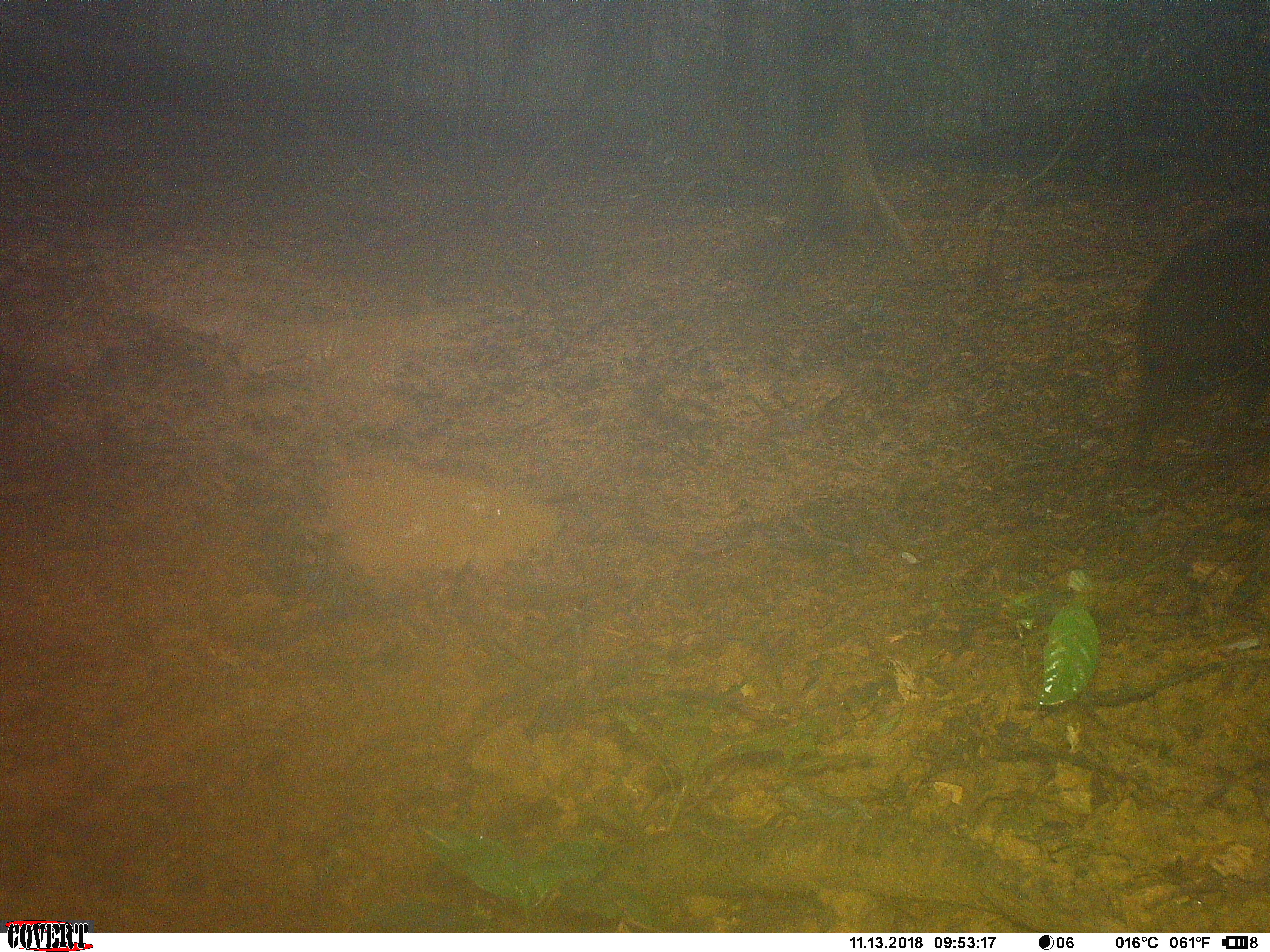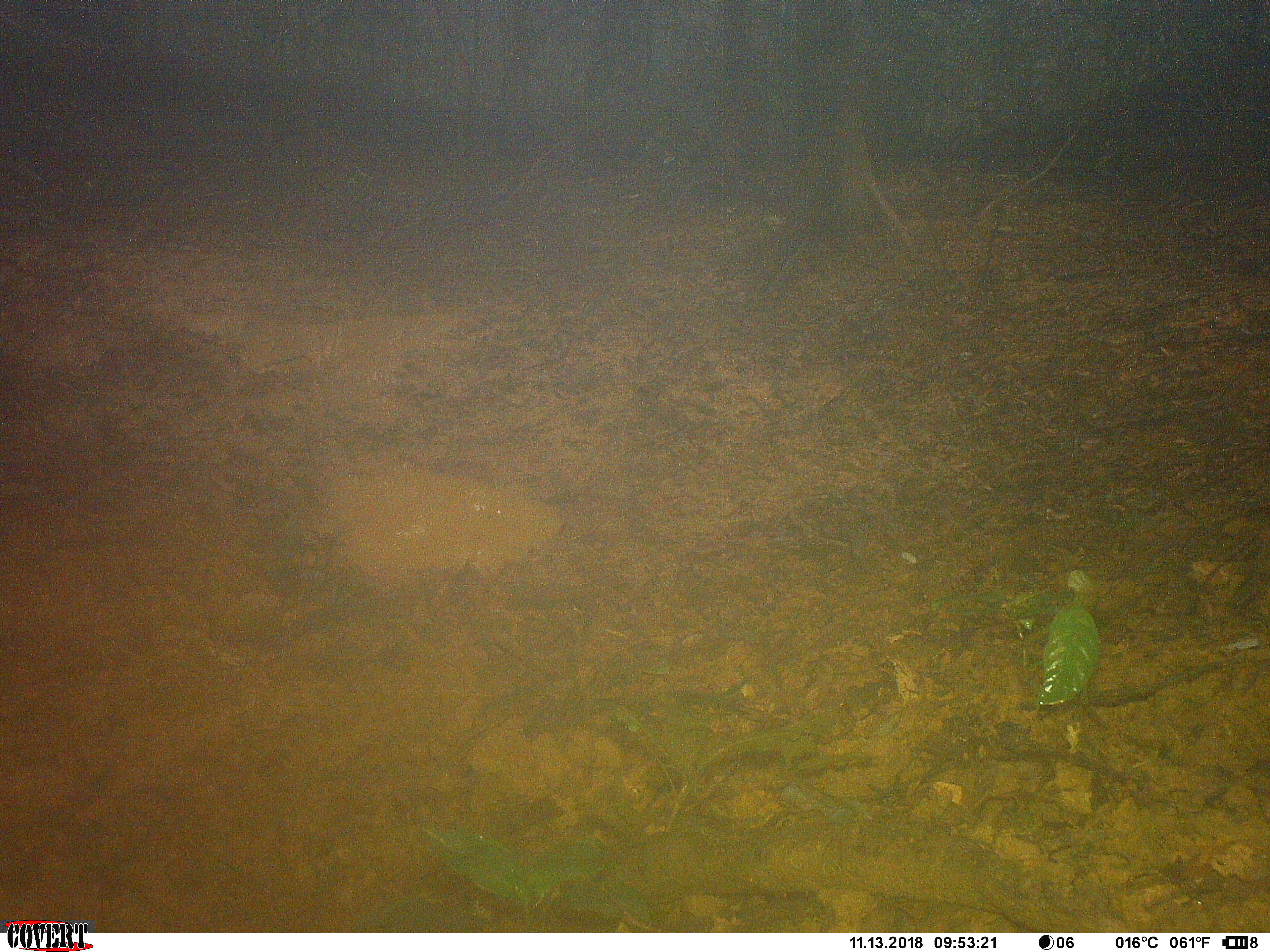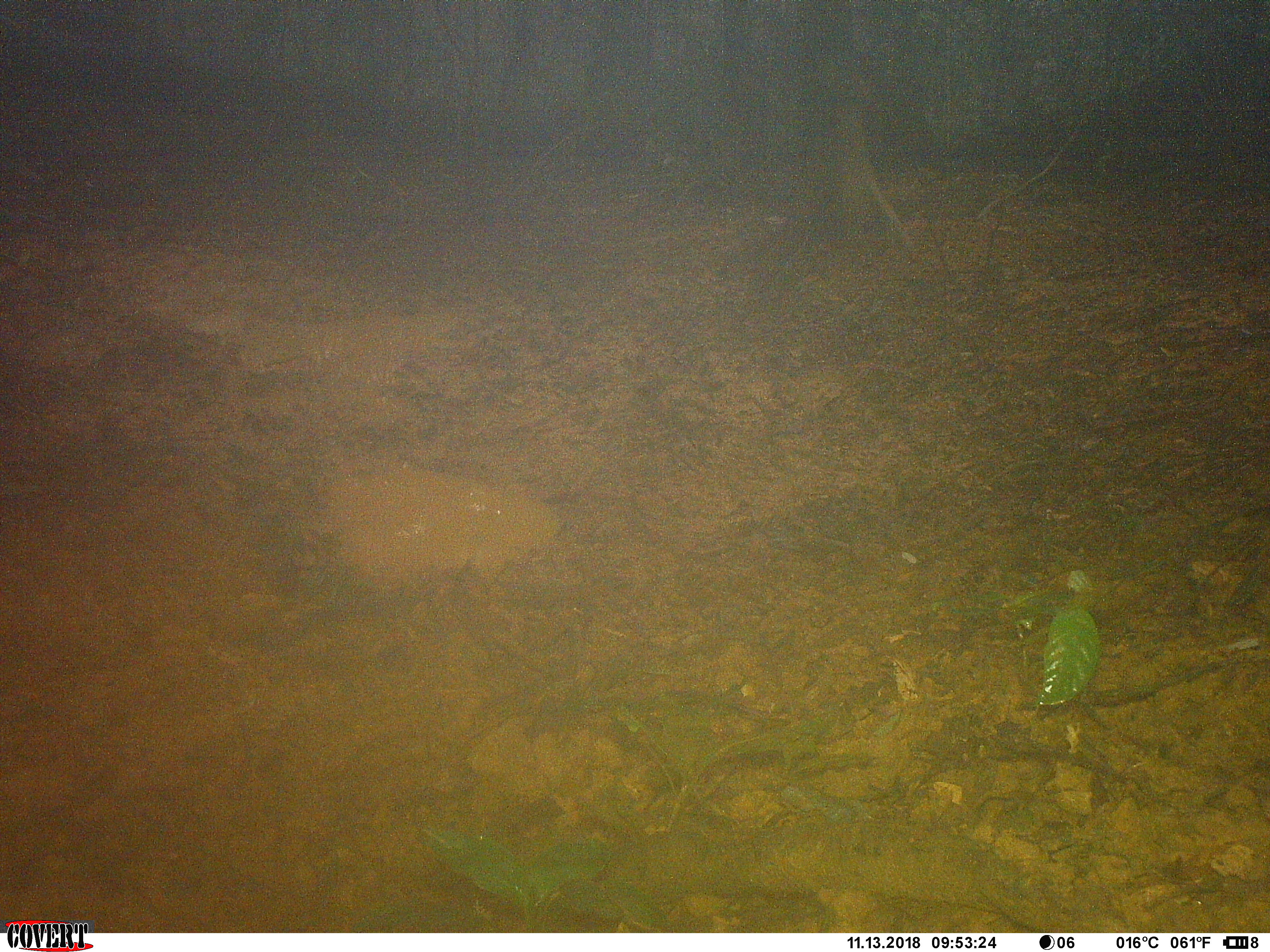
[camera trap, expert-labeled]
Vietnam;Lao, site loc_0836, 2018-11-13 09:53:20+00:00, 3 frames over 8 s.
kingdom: Animalia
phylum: Chordata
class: Mammalia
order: Artiodactyla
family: Suidae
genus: Sus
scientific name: Sus scrofa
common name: eurasian wild pig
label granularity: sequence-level